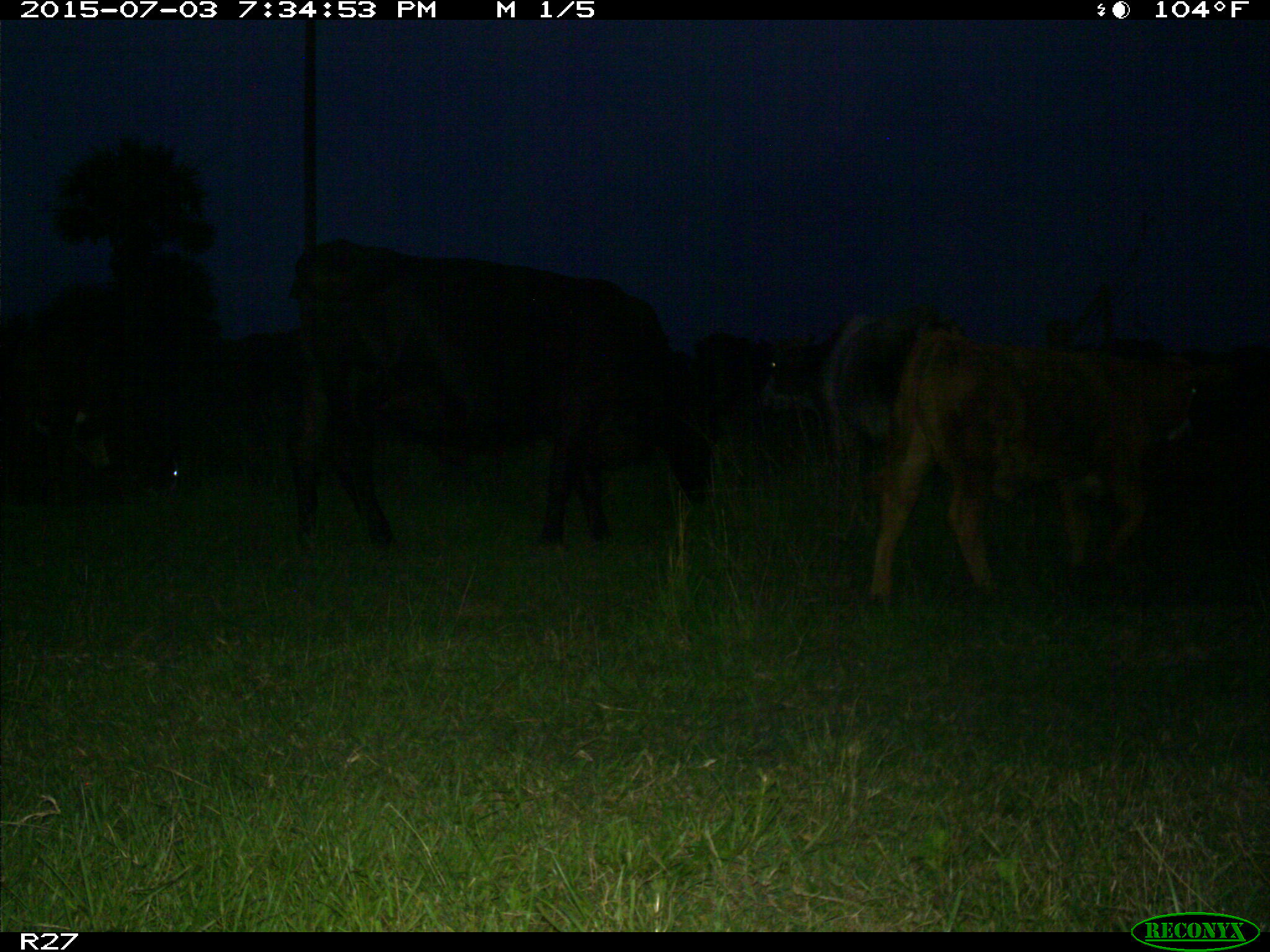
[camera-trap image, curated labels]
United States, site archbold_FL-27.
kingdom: Animalia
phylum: Chordata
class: Mammalia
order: Artiodactyla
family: Bovidae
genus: Bos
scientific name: Bos taurus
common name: domestic cow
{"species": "Bos taurus (domestic cow)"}